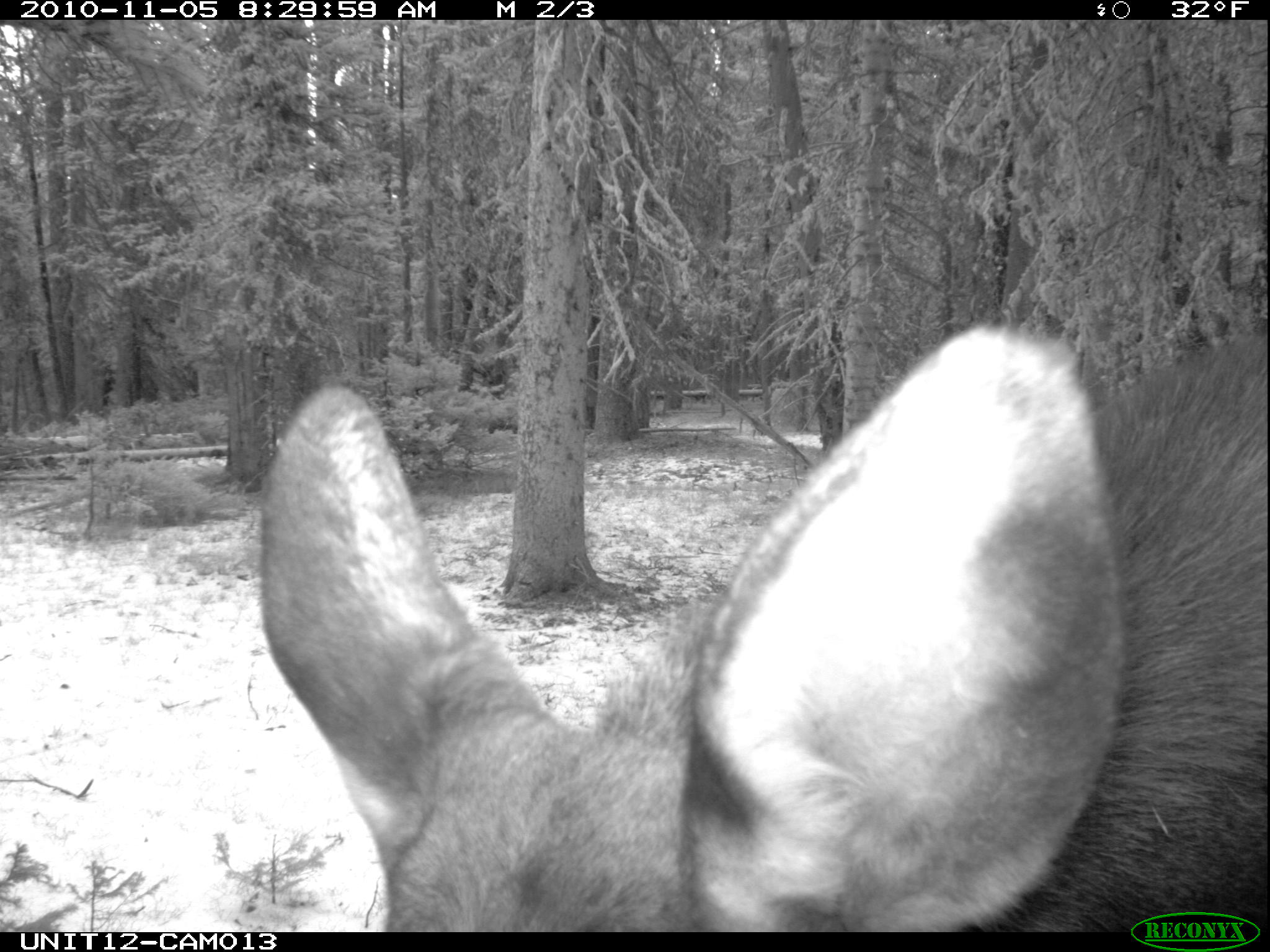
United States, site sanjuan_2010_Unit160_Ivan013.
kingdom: Animalia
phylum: Chordata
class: Mammalia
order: Artiodactyla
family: Cervidae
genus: Alces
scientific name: Alces alces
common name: moose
Alces alces (moose).